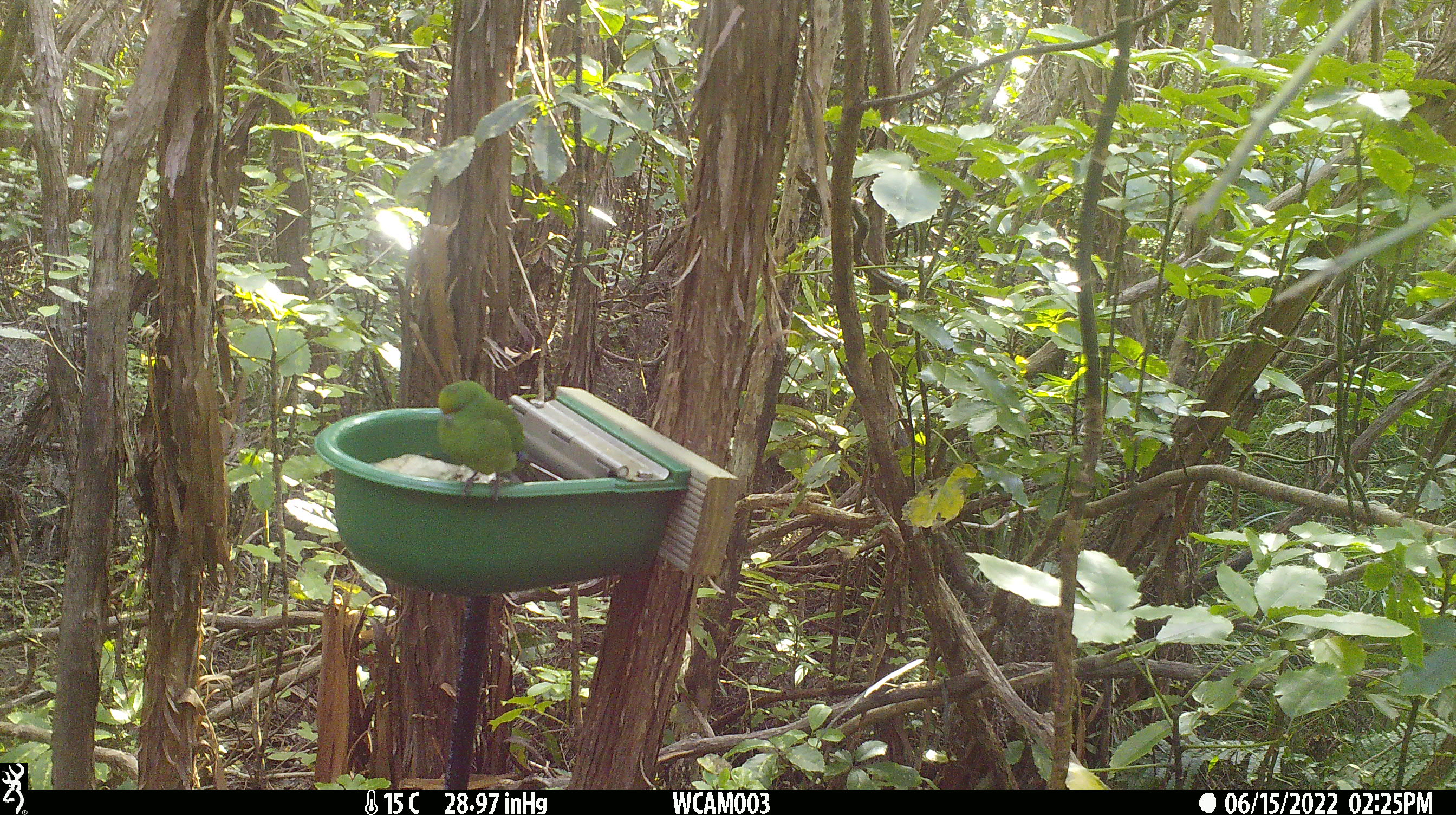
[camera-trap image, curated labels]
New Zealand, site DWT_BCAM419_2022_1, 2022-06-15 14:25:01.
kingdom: Animalia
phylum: Chordata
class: Aves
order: Psittaciformes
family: Psittaculidae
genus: Cyanoramphus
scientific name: Cyanoramphus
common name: parakeet